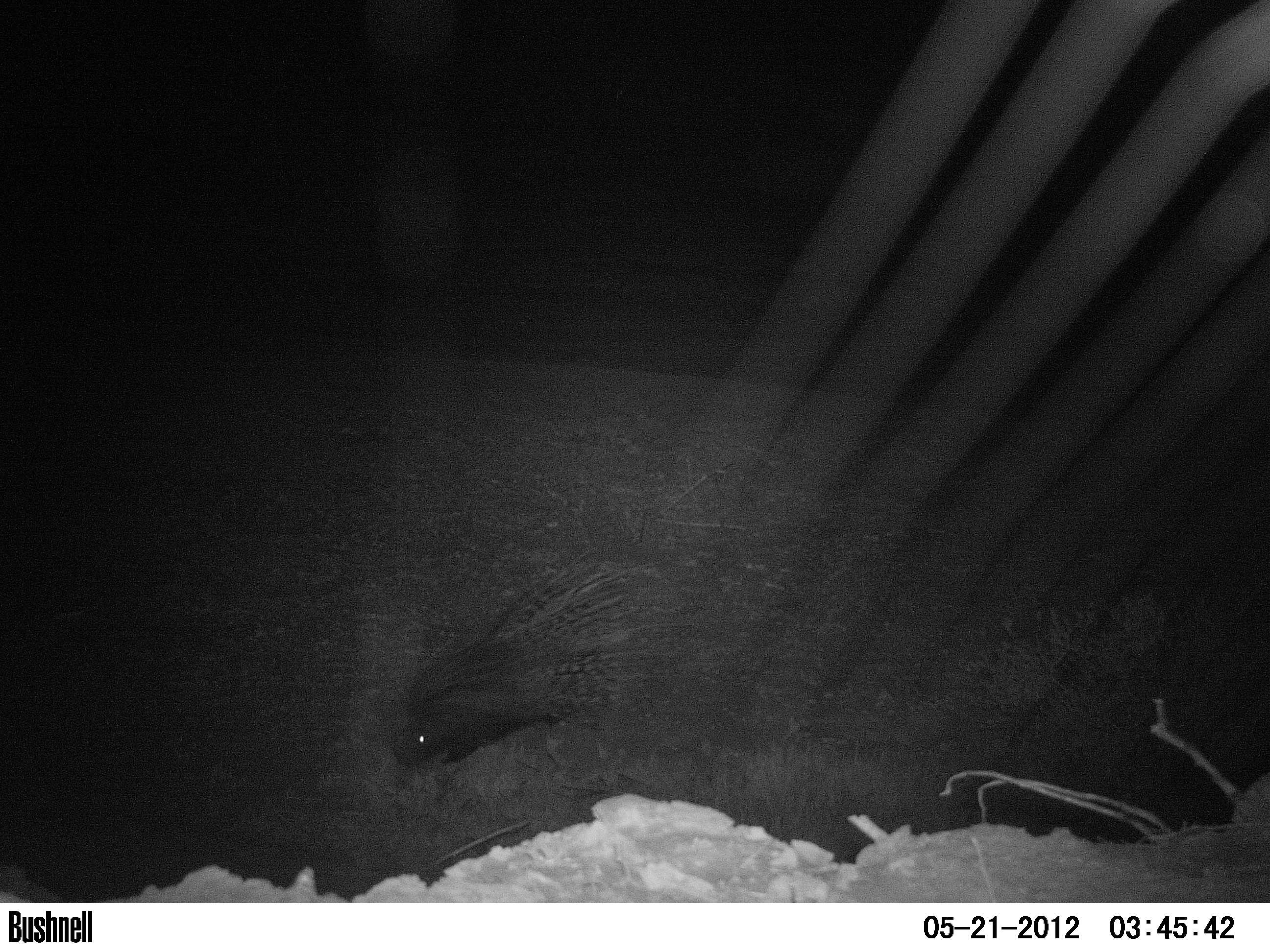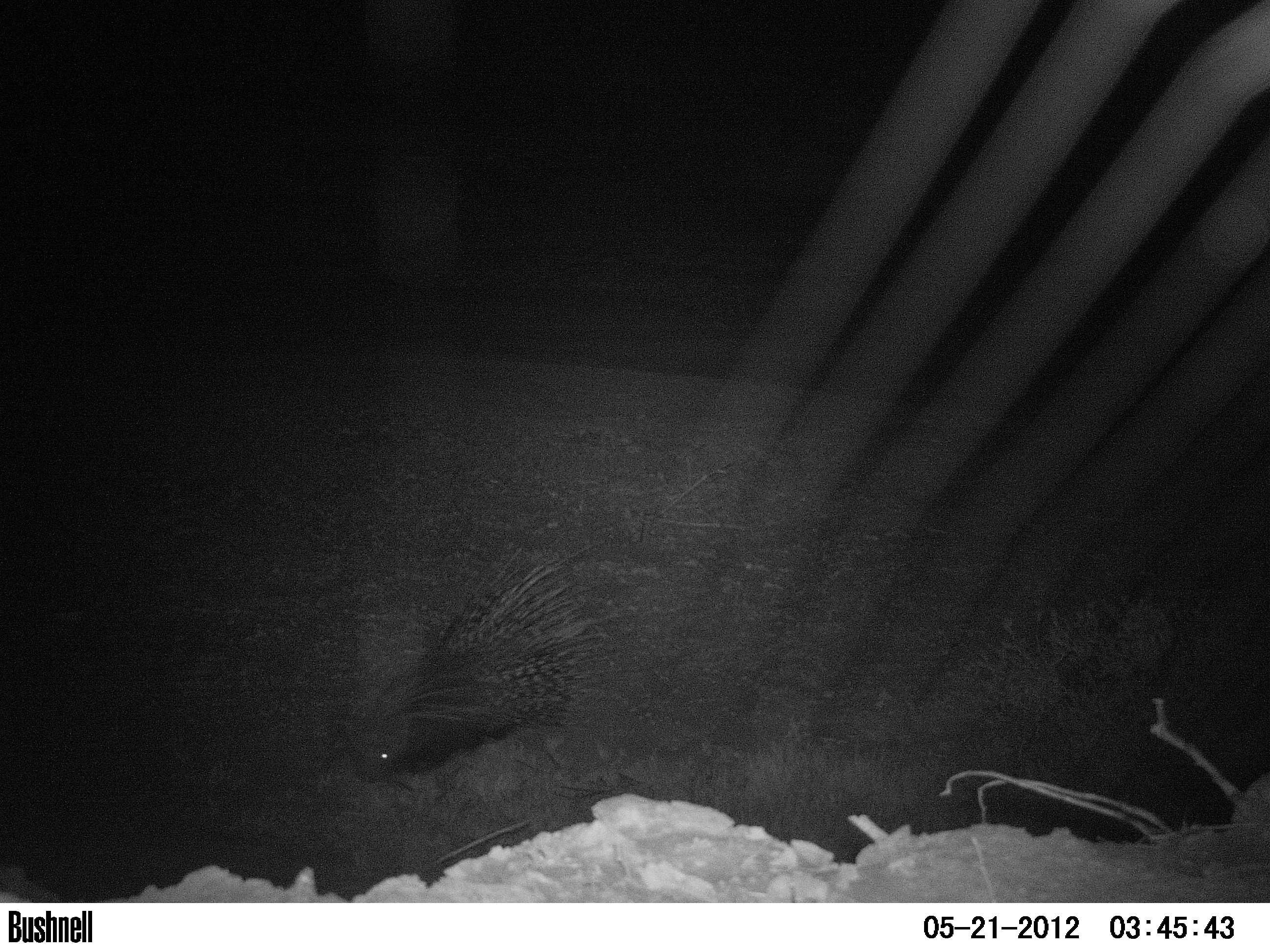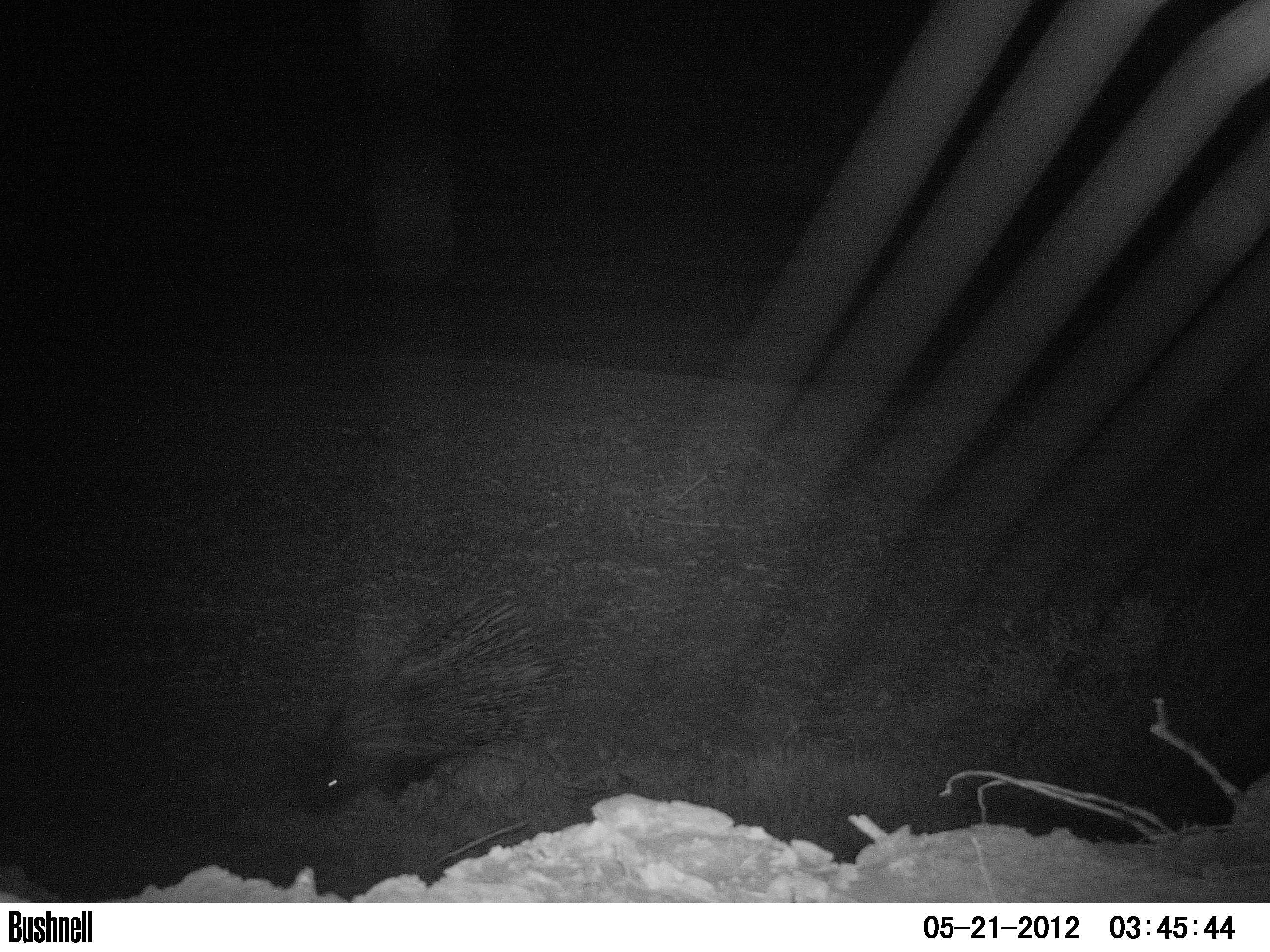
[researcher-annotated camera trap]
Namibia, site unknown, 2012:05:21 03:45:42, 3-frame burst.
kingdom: Animalia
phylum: Chordata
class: Mammalia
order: Rodentia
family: Hystricidae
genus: Hystrix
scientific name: Hystrix africaeaustralis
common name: cape porcupine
Hystrix africaeaustralis (cape porcupine).